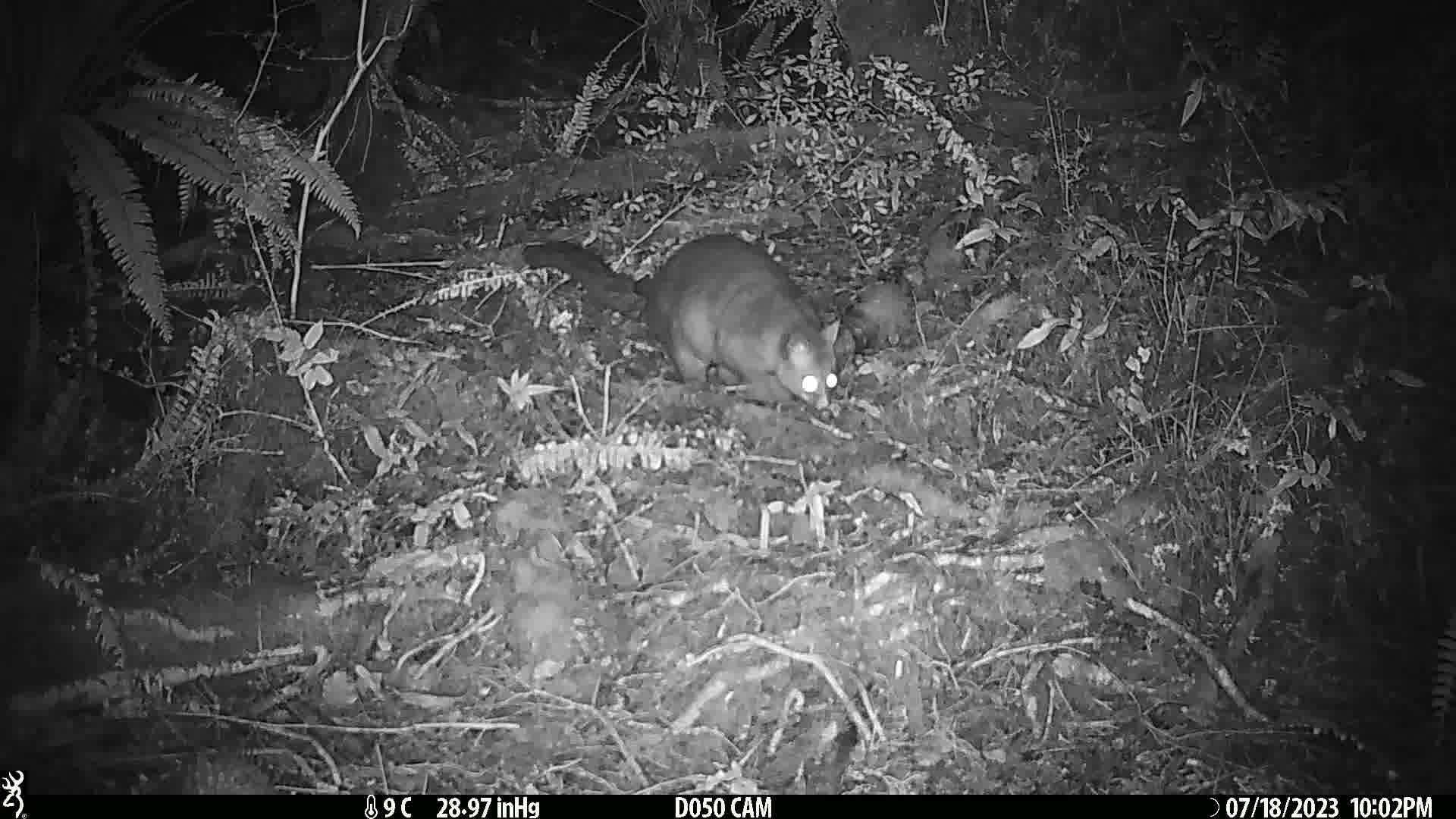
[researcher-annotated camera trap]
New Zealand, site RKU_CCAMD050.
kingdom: Animalia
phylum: Chordata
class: Mammalia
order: Diprotodontia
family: Phalangeridae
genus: Trichosurus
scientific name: Trichosurus vulpecula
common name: common brushtail possum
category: possum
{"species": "possum (common brushtail possum) (Trichosurus vulpecula)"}